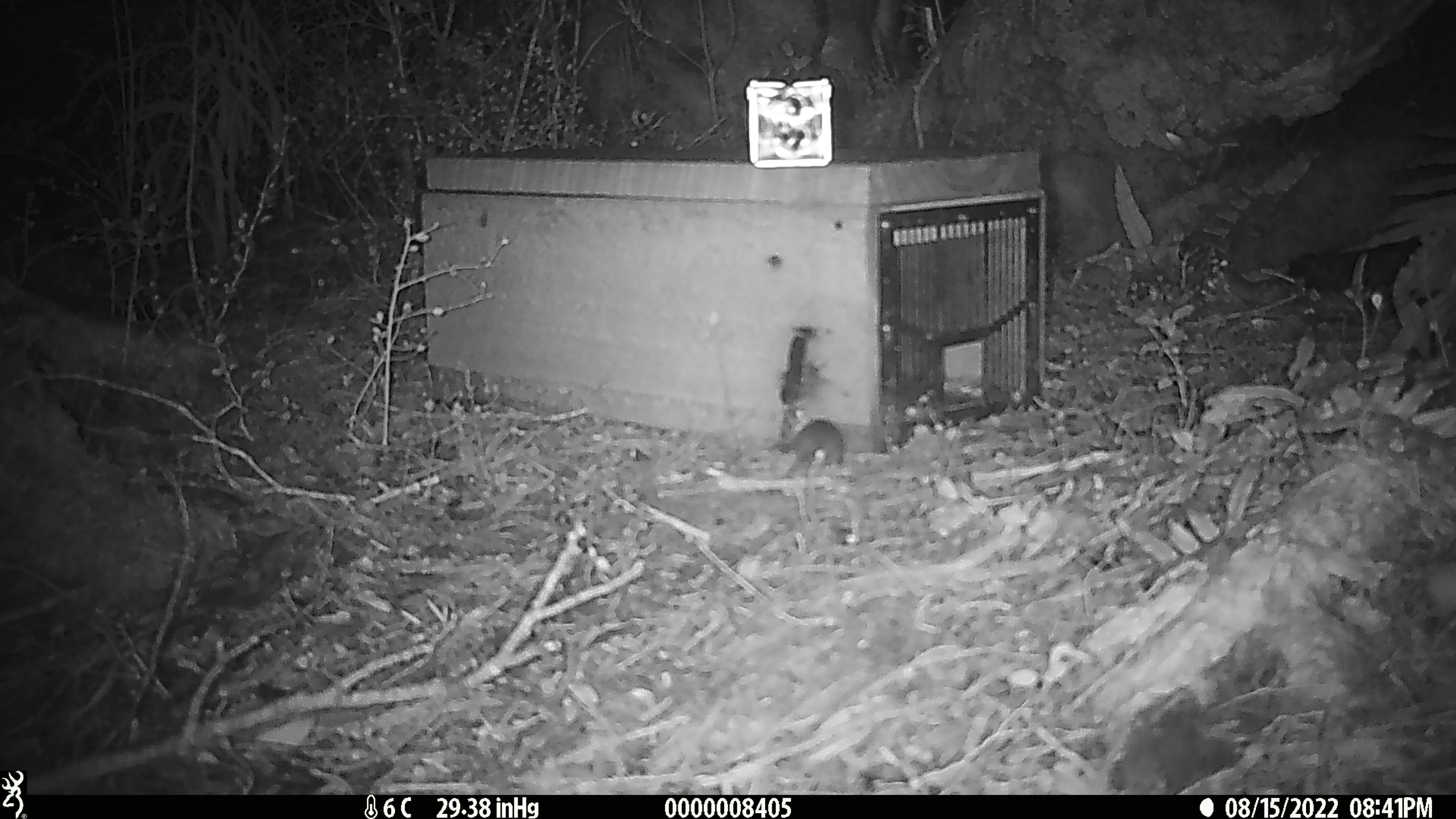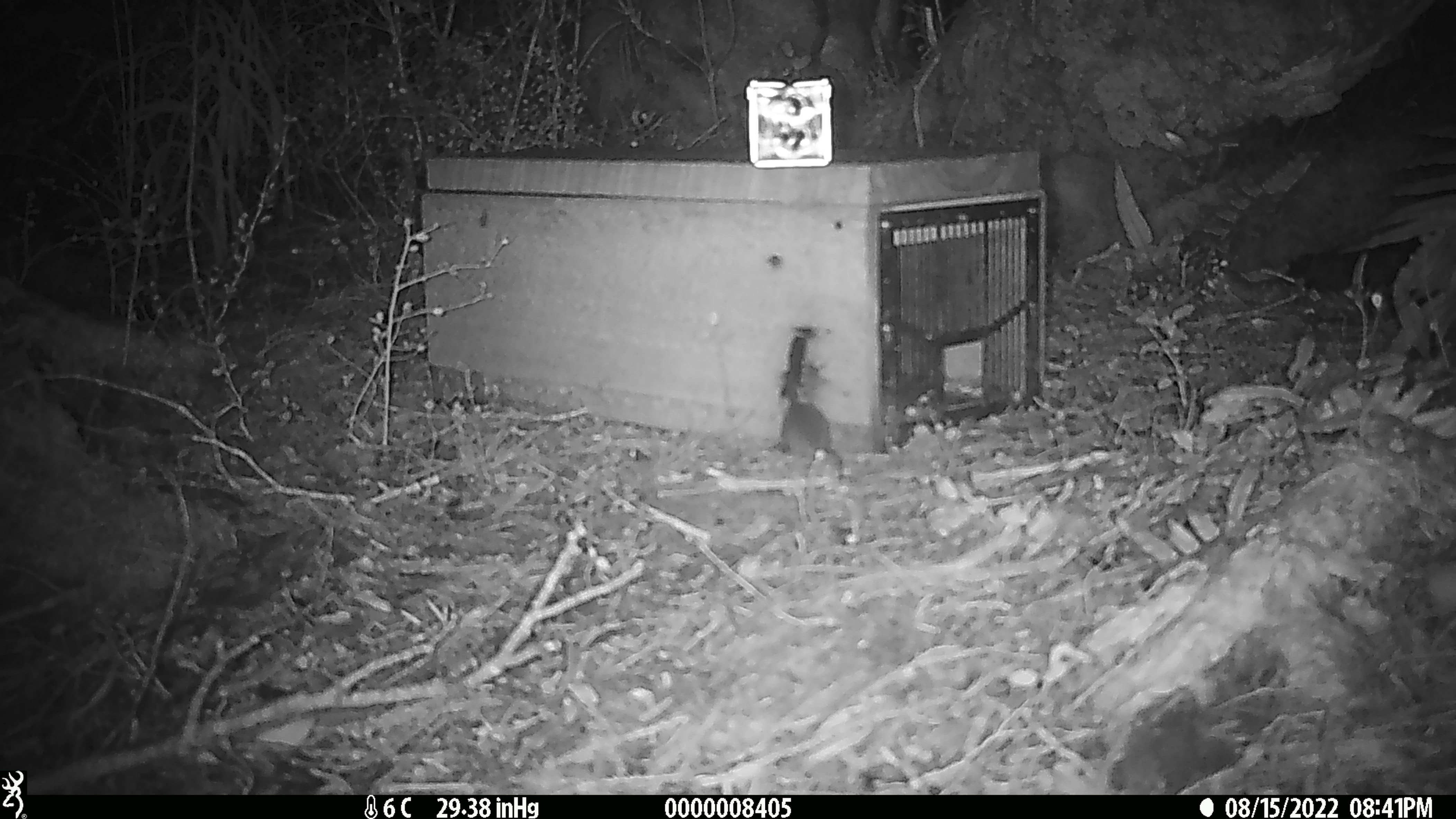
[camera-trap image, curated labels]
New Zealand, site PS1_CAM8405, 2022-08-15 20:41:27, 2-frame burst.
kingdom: Animalia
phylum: Chordata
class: Mammalia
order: Rodentia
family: Muridae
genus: Mus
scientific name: Mus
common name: mouse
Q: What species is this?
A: Mouse (Mus).